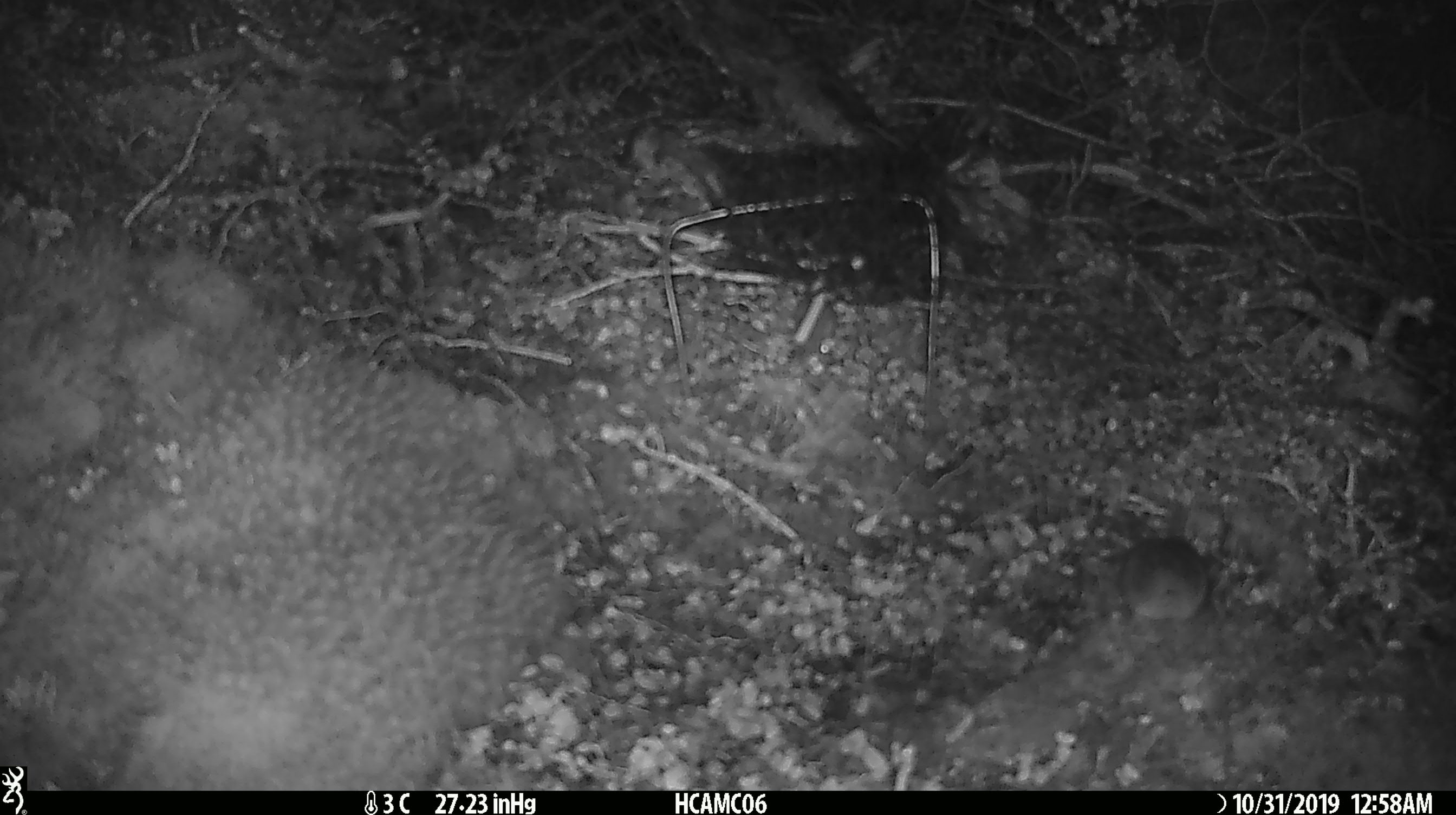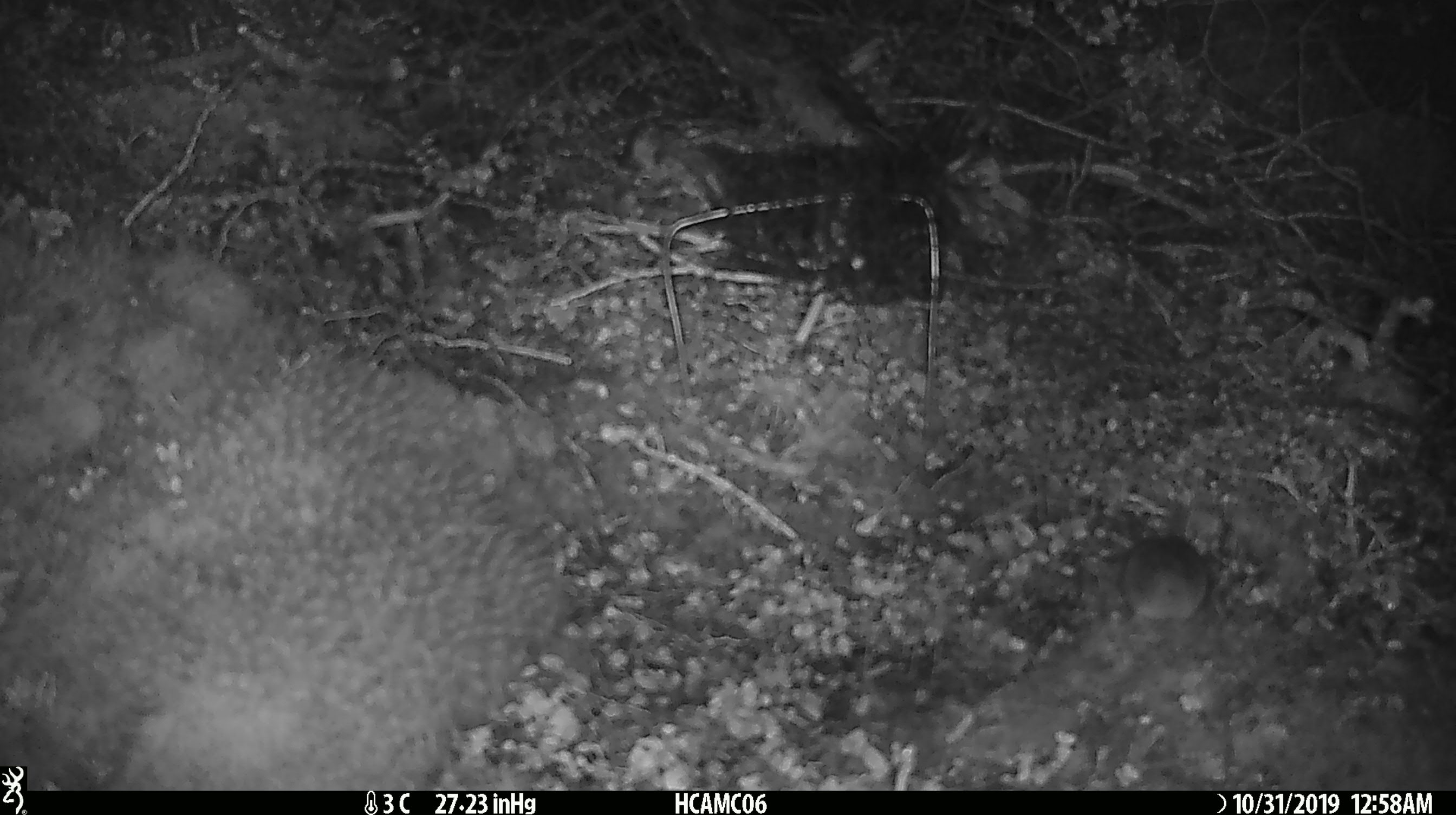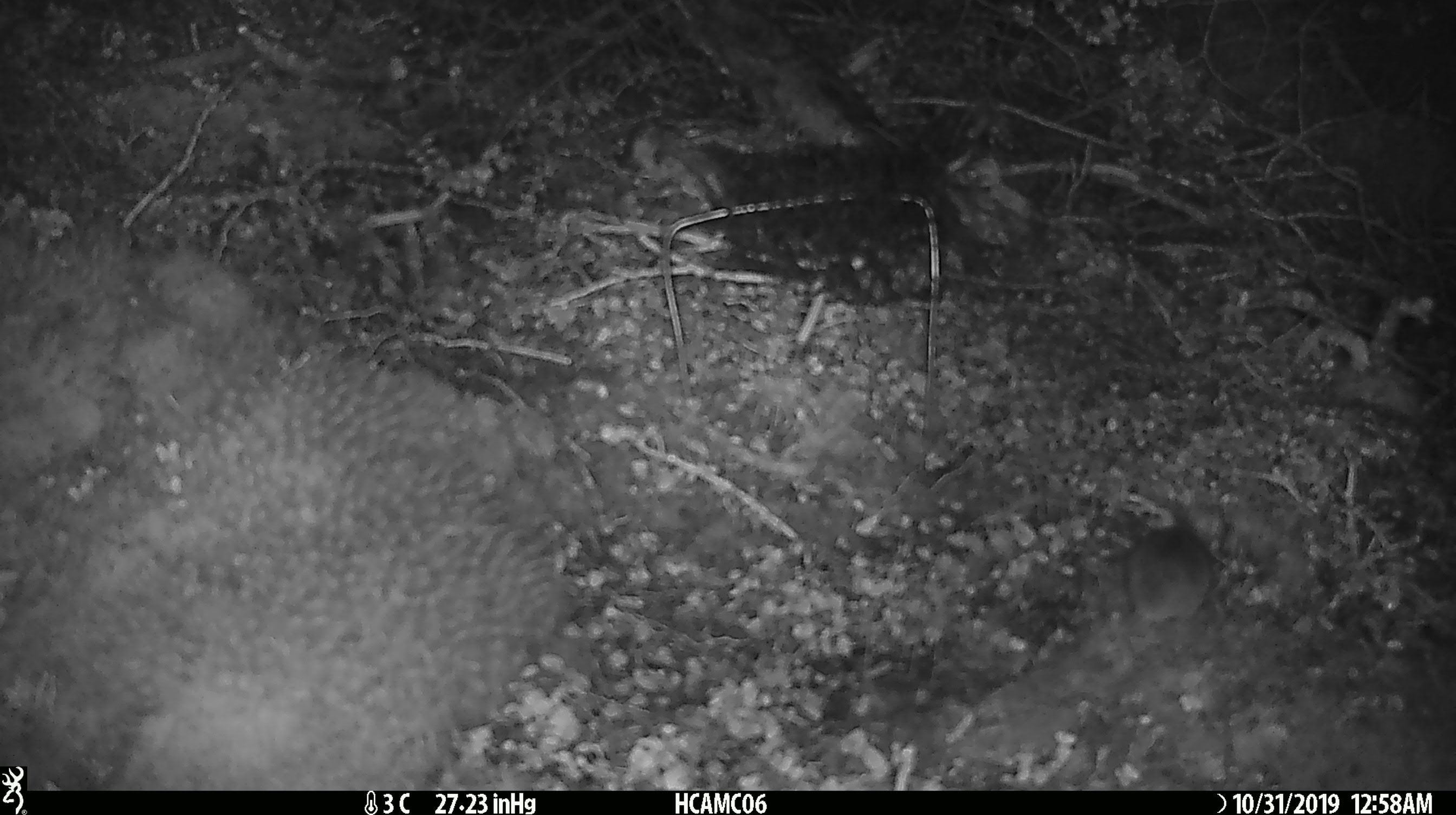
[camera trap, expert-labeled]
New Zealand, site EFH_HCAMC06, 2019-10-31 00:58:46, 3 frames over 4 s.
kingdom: Animalia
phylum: Chordata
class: Mammalia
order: Rodentia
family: Muridae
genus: Mus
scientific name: Mus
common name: mouse